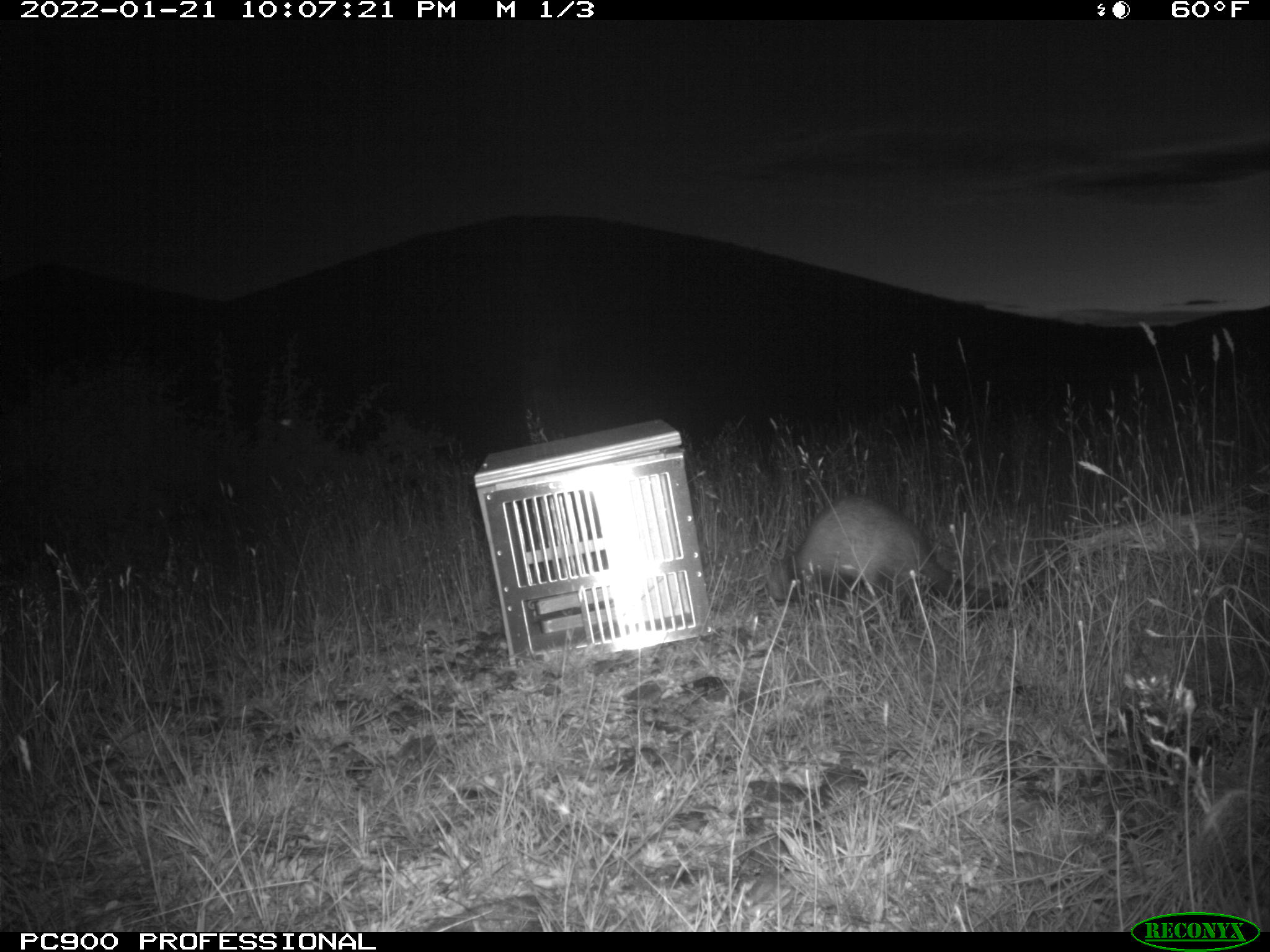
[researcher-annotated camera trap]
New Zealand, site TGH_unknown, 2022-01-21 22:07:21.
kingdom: Animalia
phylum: Chordata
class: Mammalia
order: Carnivora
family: Mustelidae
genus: Mustela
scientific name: Mustela furo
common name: ferret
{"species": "ferret (Mustela furo)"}